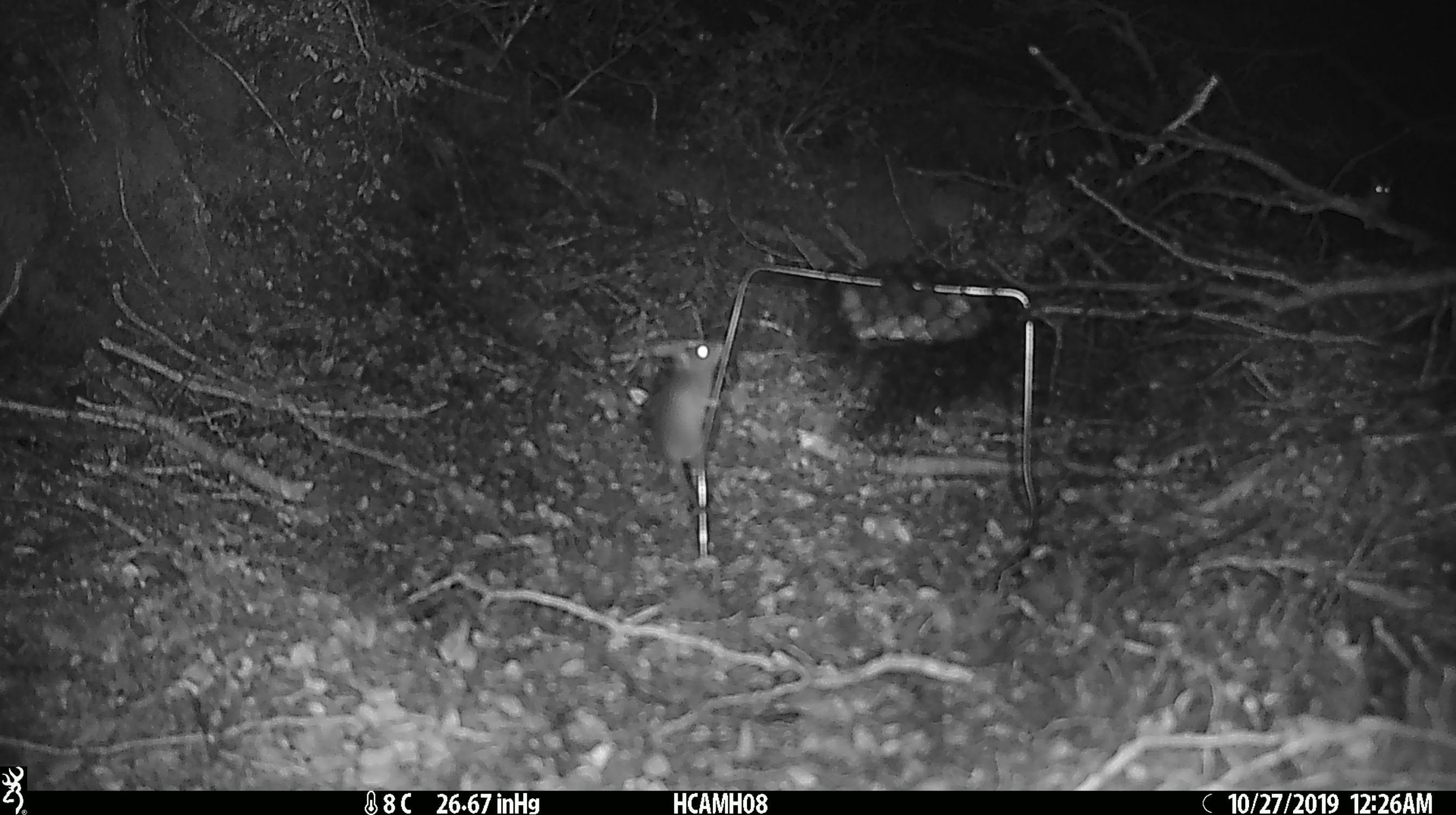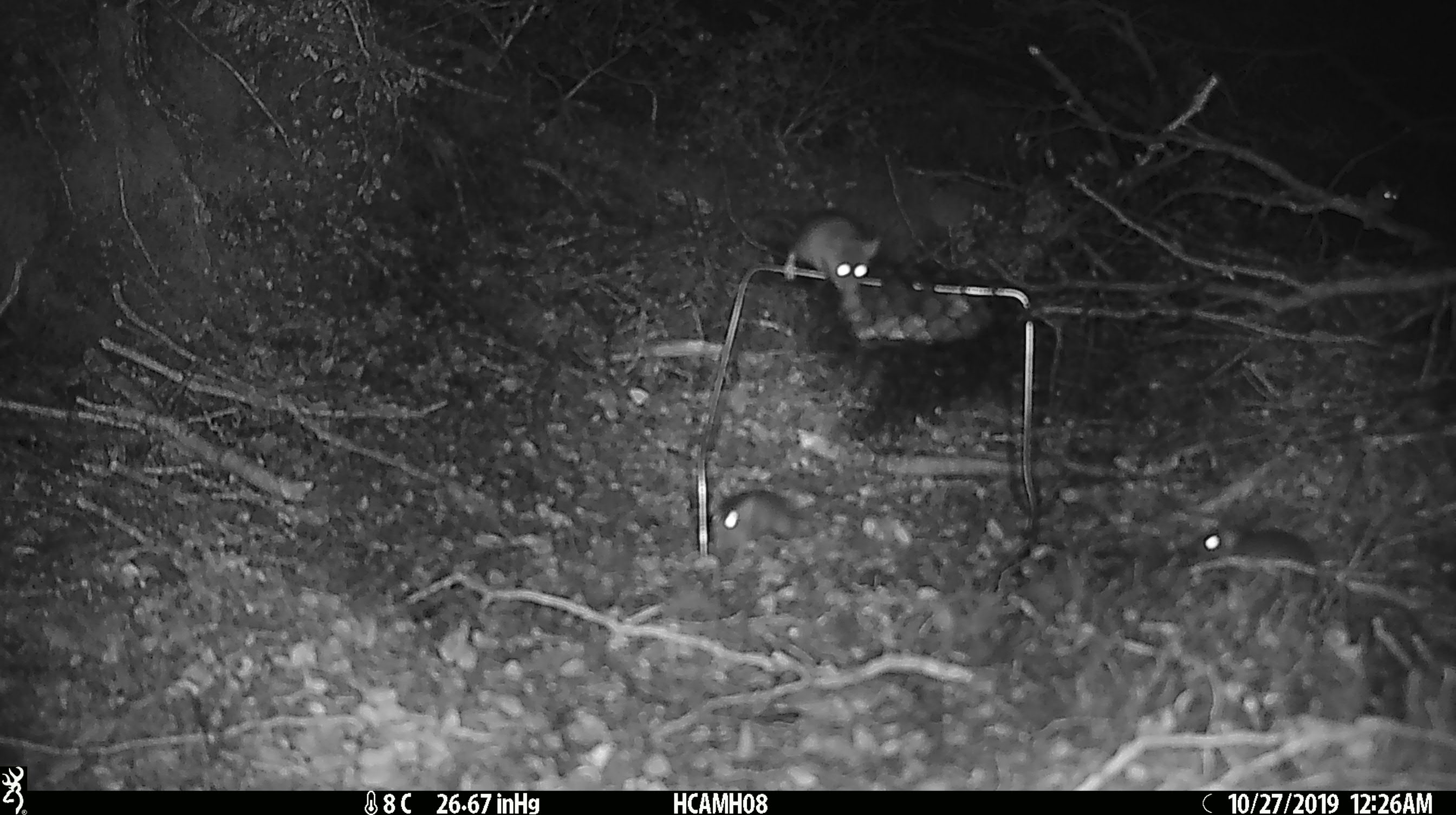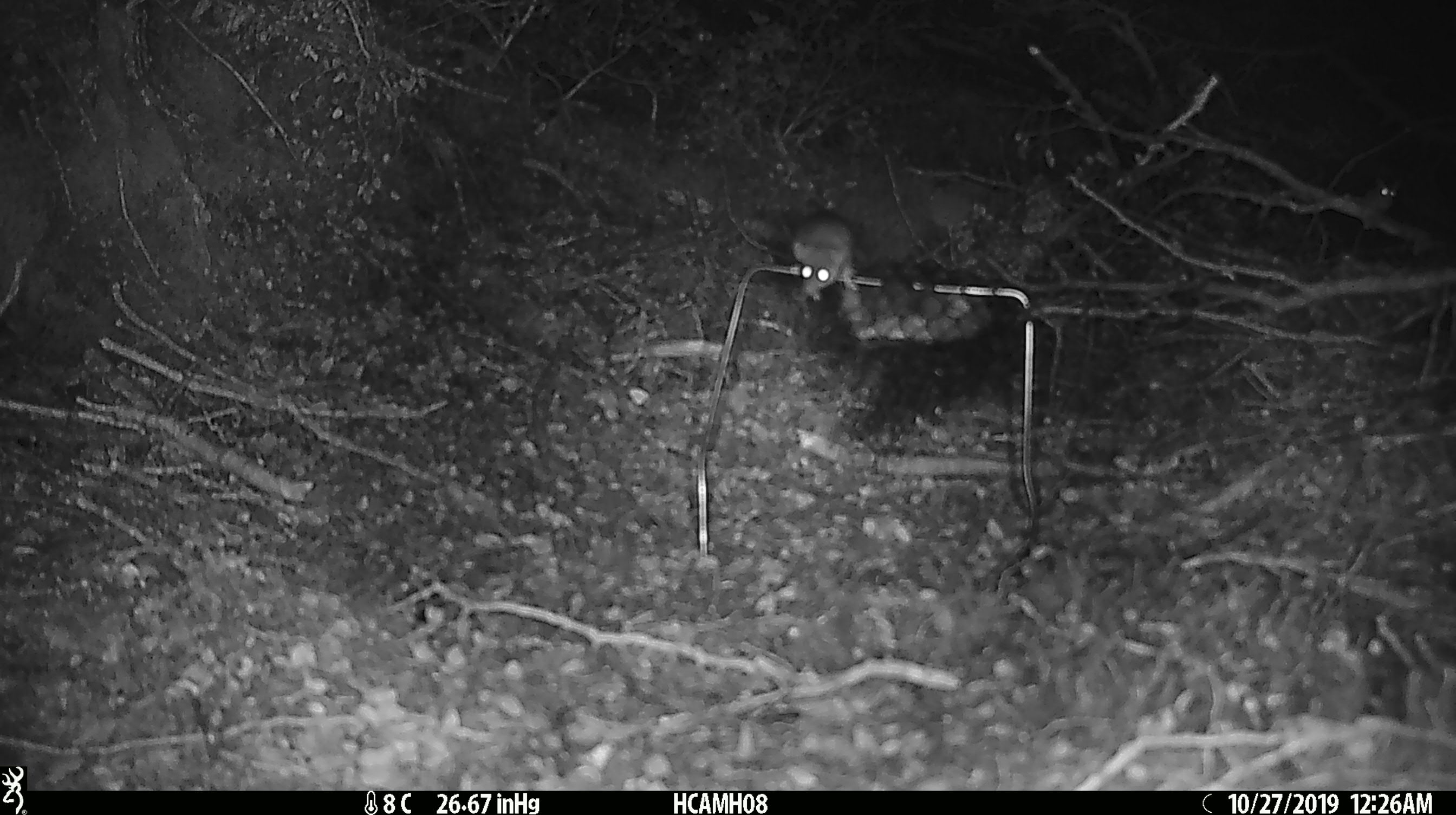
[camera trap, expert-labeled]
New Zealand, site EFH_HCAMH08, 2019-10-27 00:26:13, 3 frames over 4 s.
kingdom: Animalia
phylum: Chordata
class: Mammalia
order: Rodentia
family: Muridae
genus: Mus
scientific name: Mus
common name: mouse